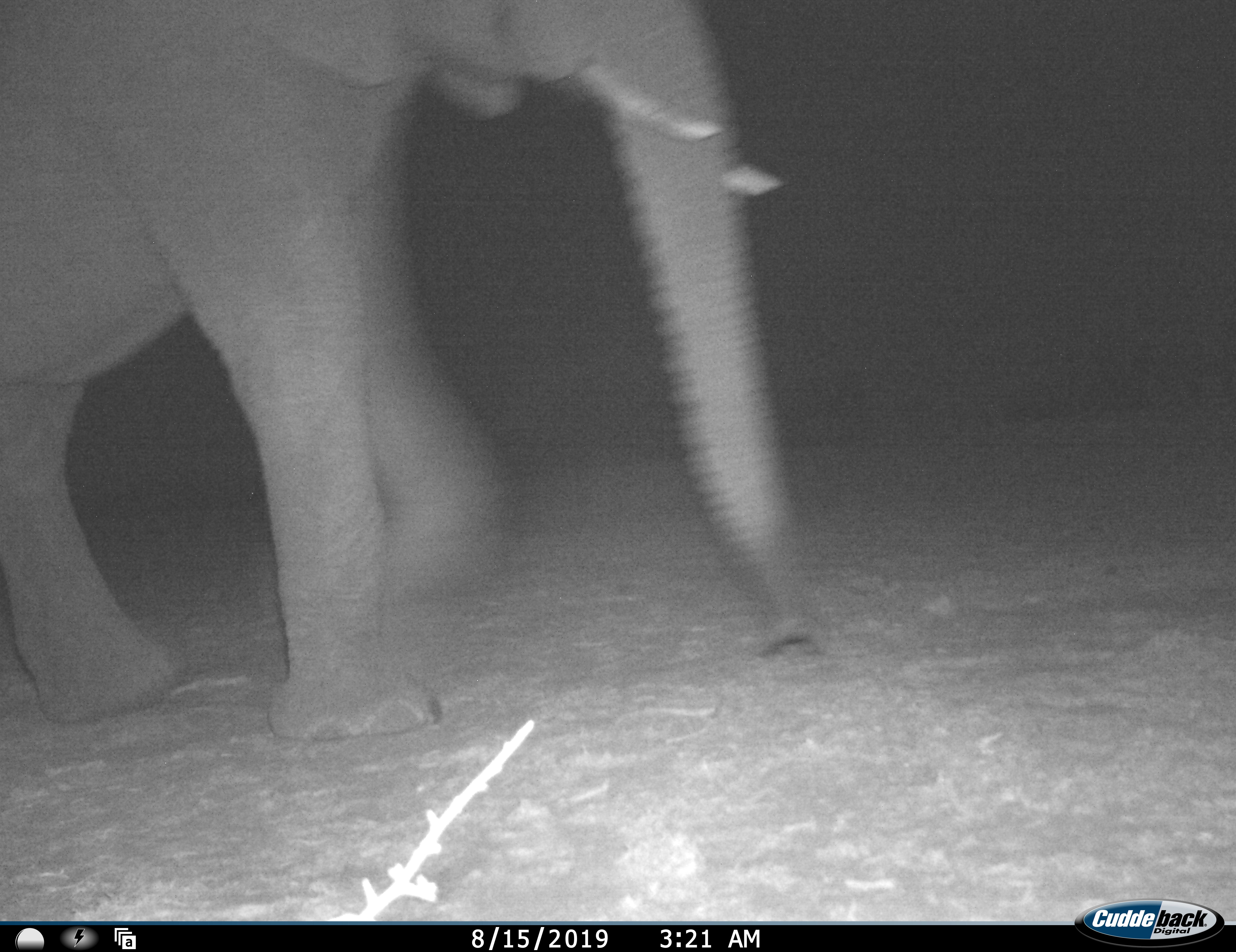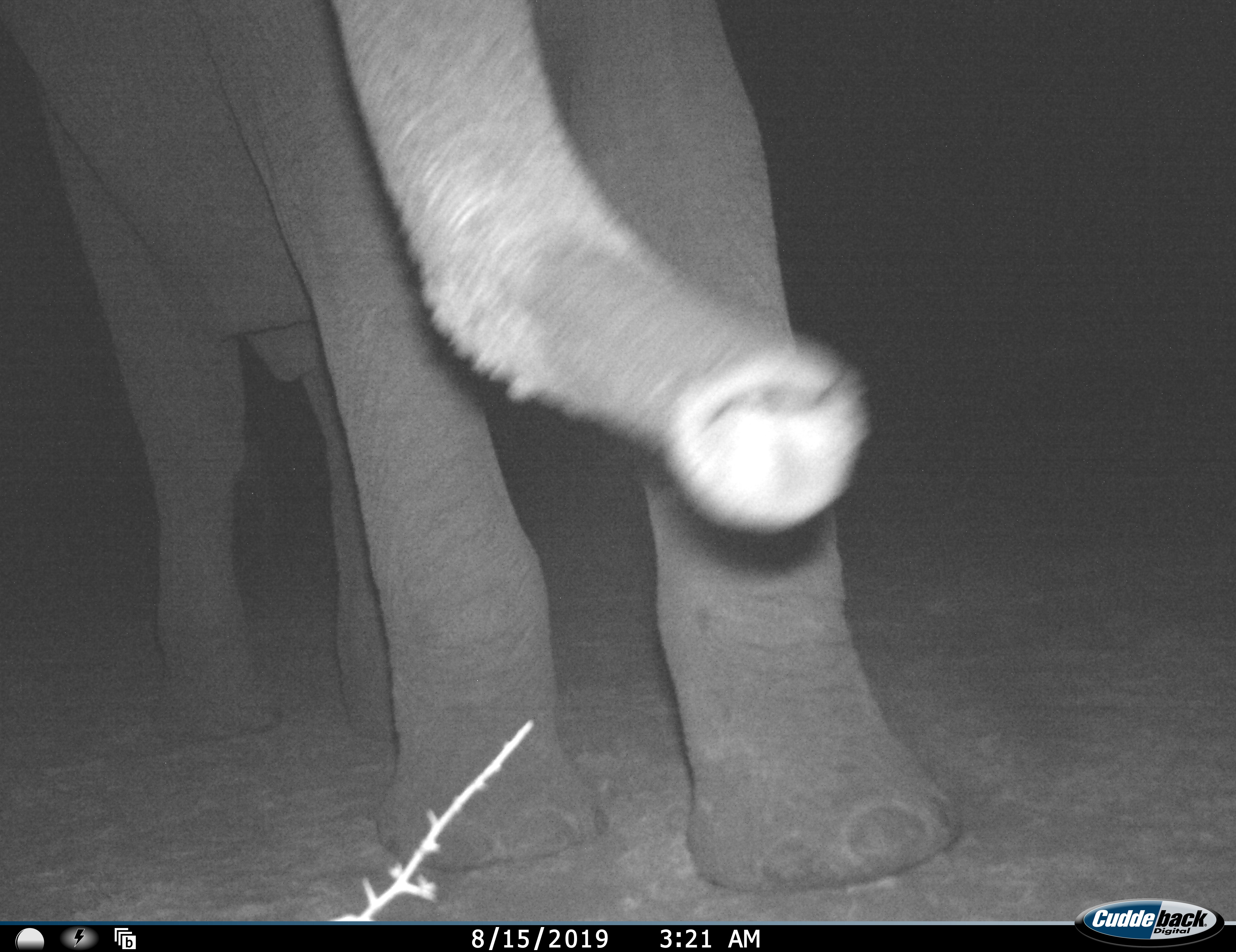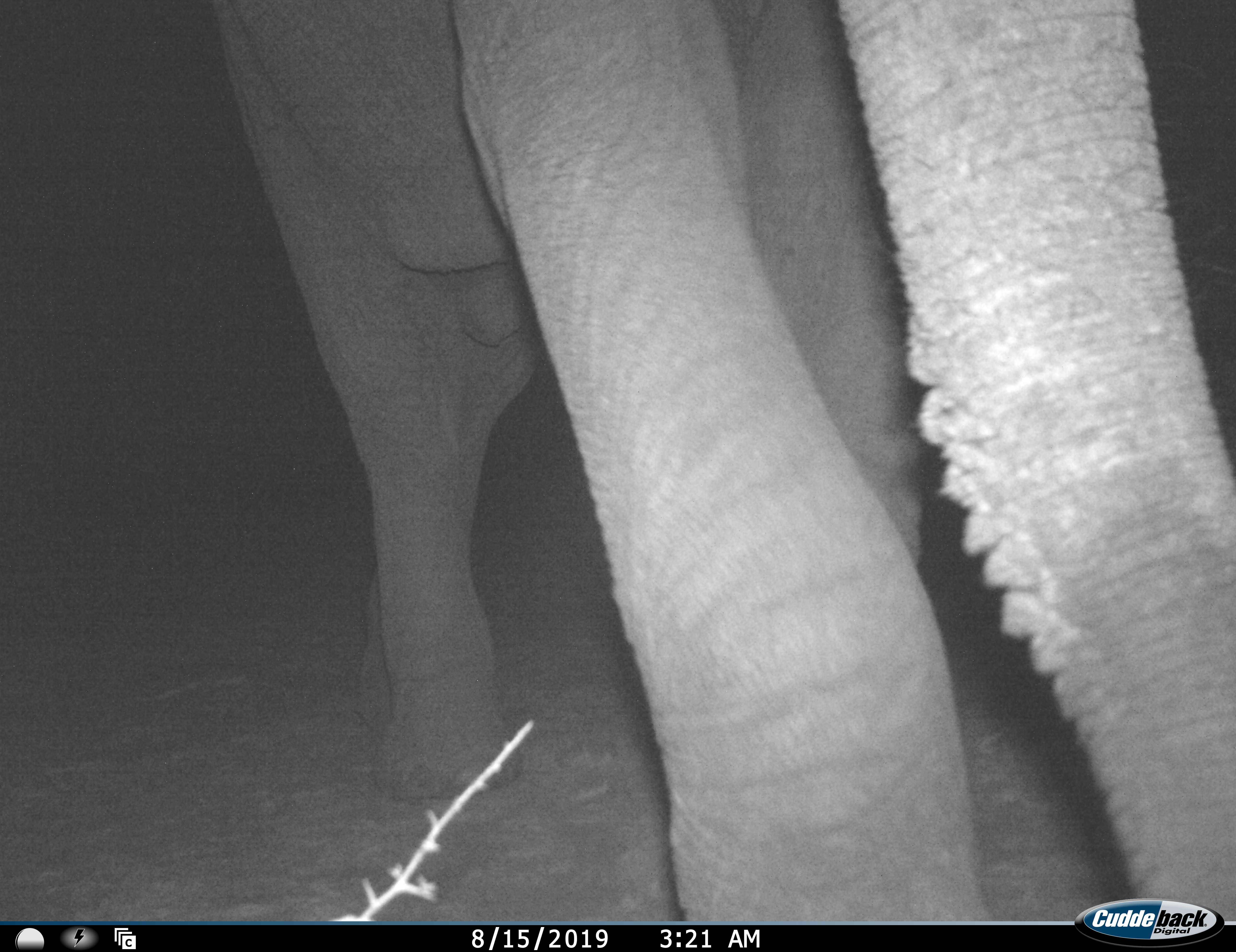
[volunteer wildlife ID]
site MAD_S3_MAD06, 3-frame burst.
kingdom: Animalia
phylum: Chordata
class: Mammalia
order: Proboscidea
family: Elephantidae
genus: Loxodonta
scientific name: Loxodonta africana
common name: african bush elephant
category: elephant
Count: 1.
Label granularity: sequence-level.